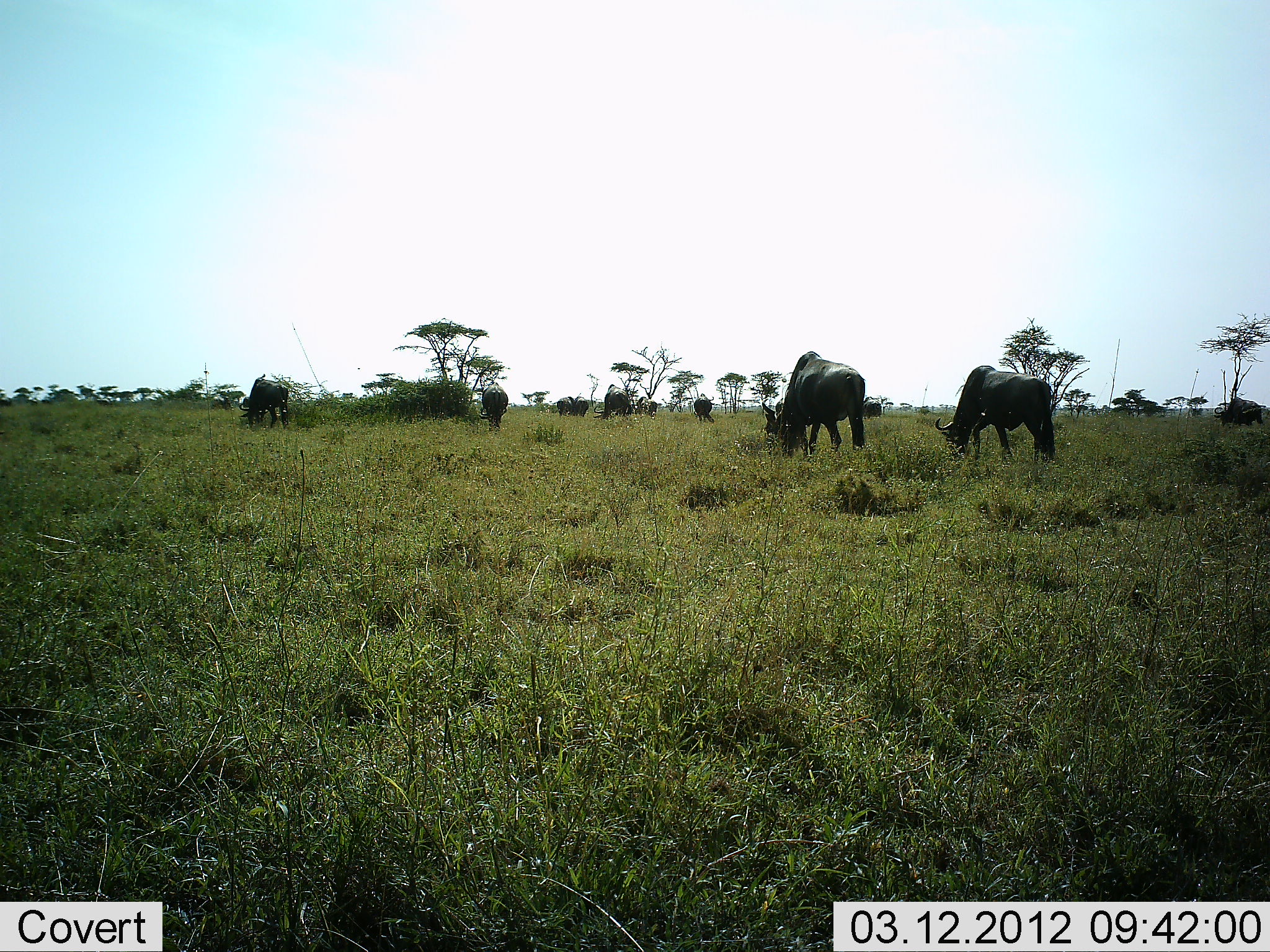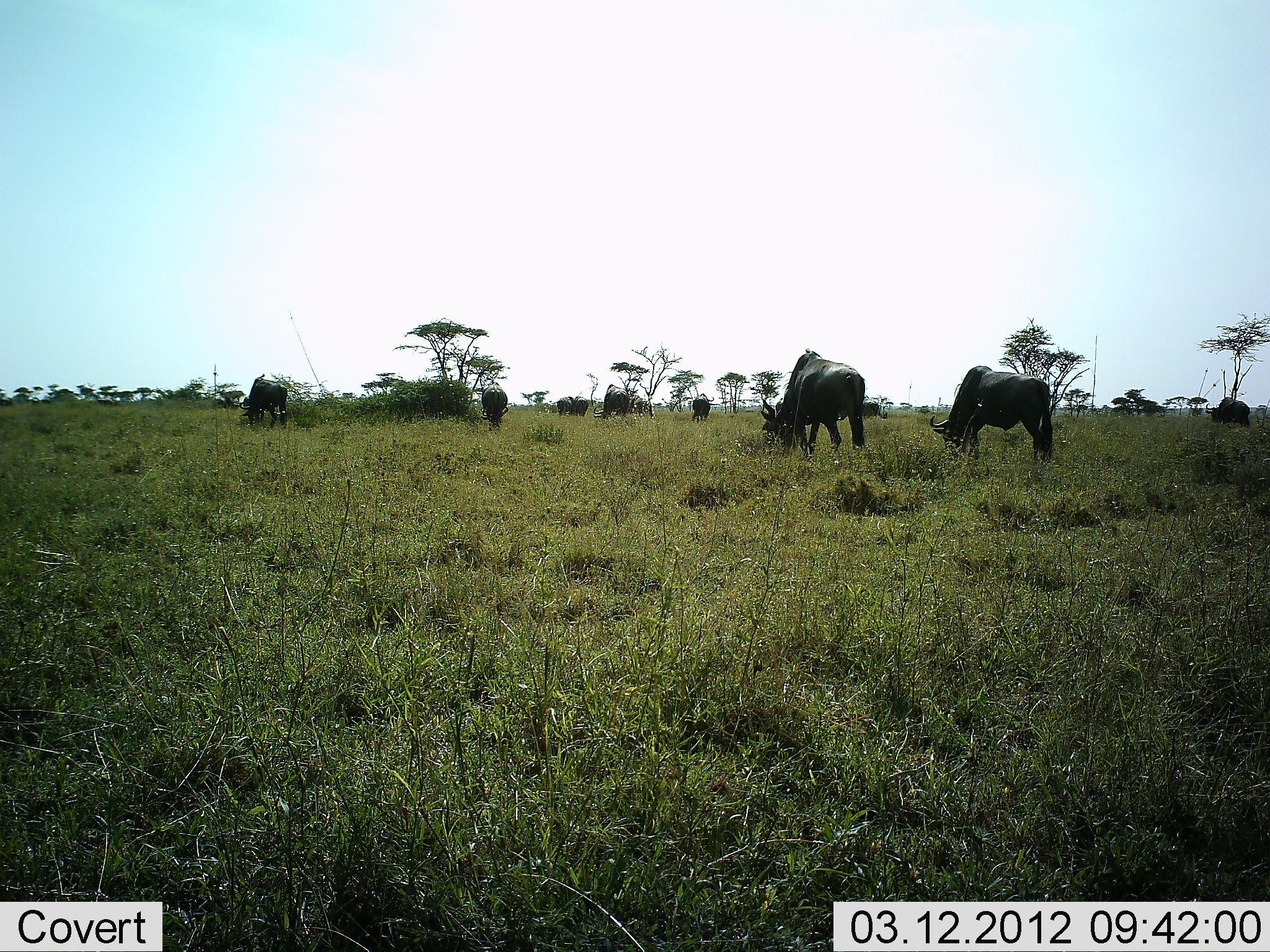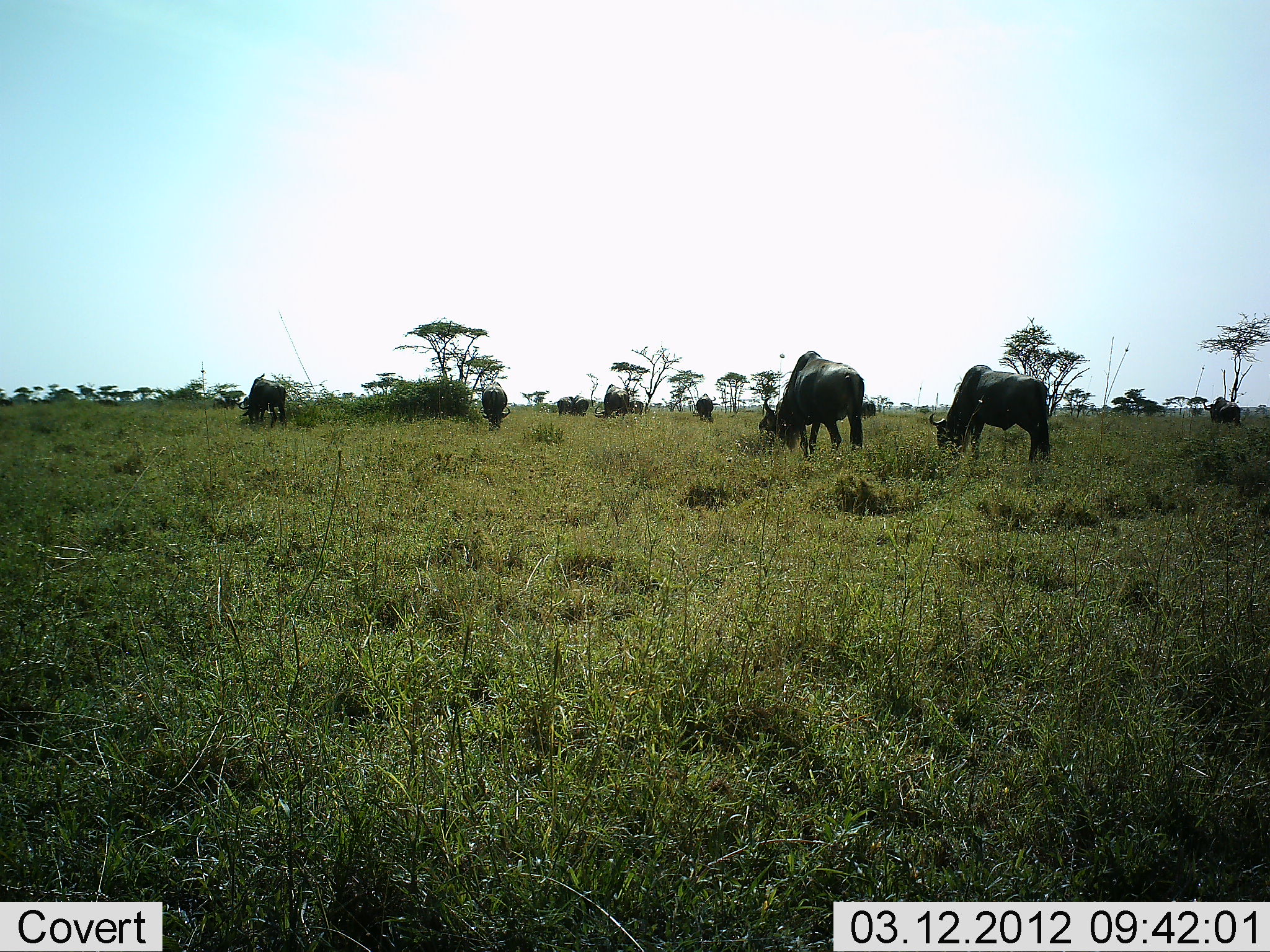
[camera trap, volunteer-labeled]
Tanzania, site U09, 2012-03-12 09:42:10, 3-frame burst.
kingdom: Animalia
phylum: Chordata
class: Mammalia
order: Artiodactyla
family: Bovidae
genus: Connochaetes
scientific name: Connochaetes taurinus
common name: blue wildebeest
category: wildebeest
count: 9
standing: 25%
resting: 0%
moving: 6%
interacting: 6%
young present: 0%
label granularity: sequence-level